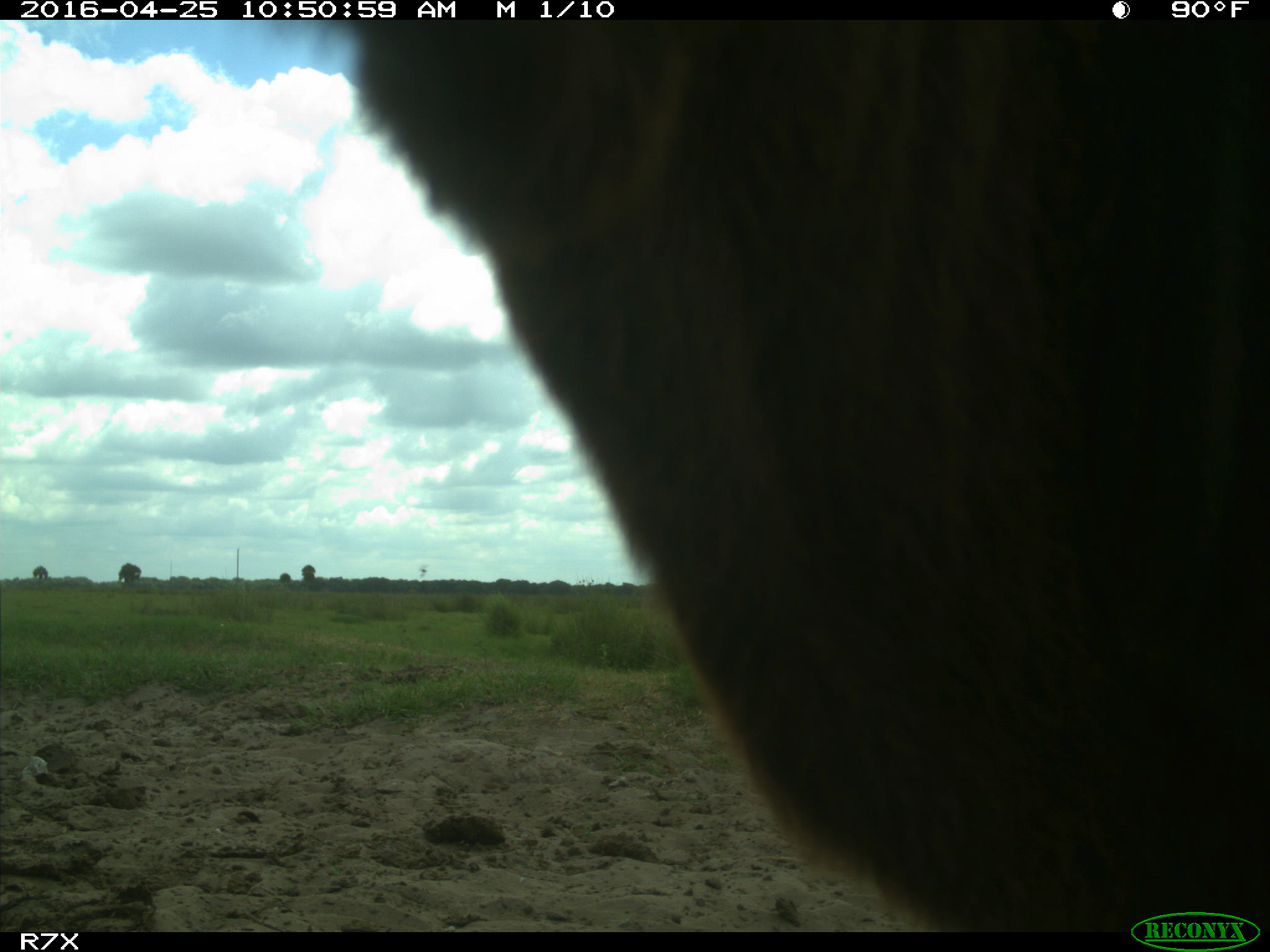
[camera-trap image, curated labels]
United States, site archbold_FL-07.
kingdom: Animalia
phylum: Chordata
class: Mammalia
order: Artiodactyla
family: Bovidae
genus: Bos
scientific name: Bos taurus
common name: domestic cow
Bos taurus (domestic cow).